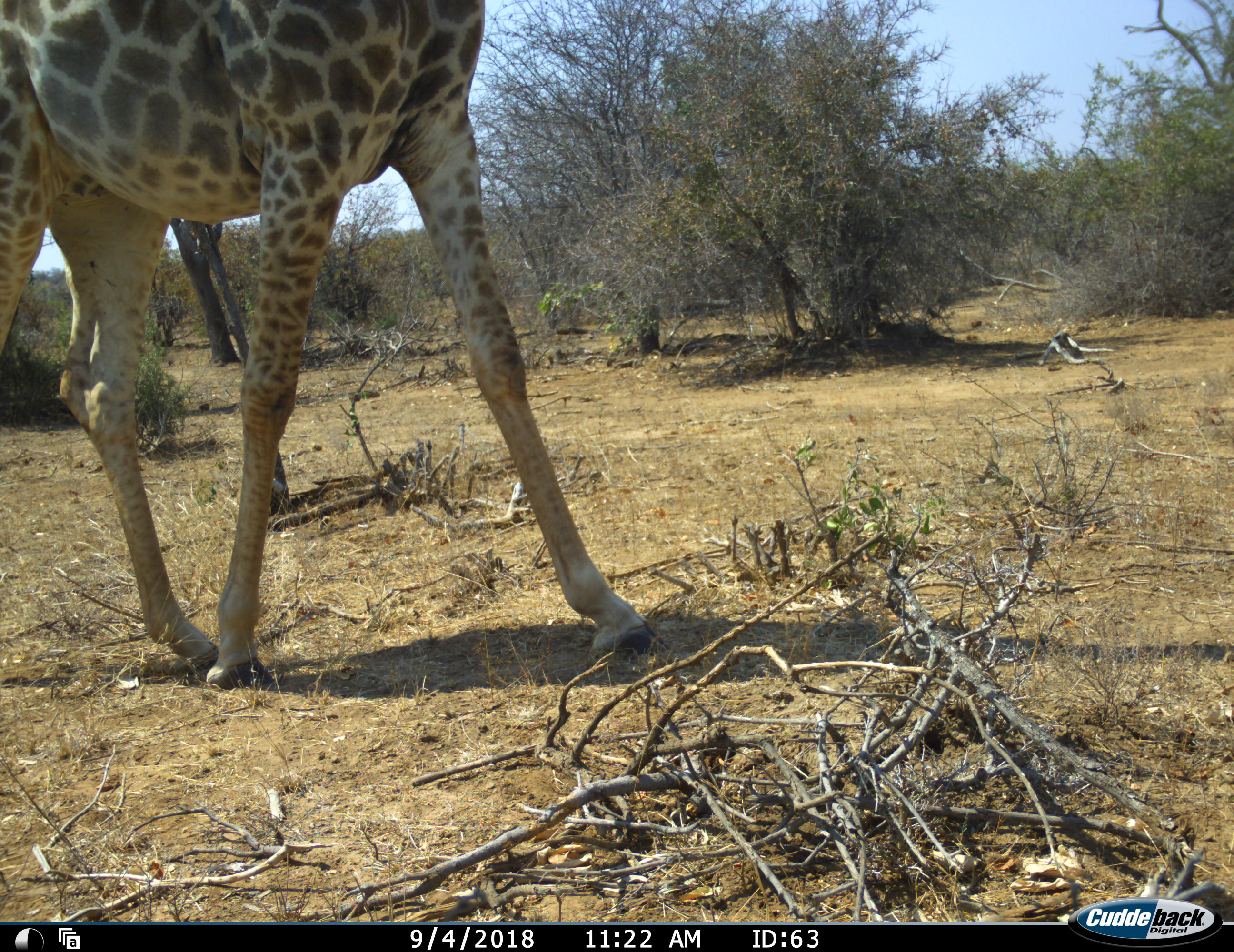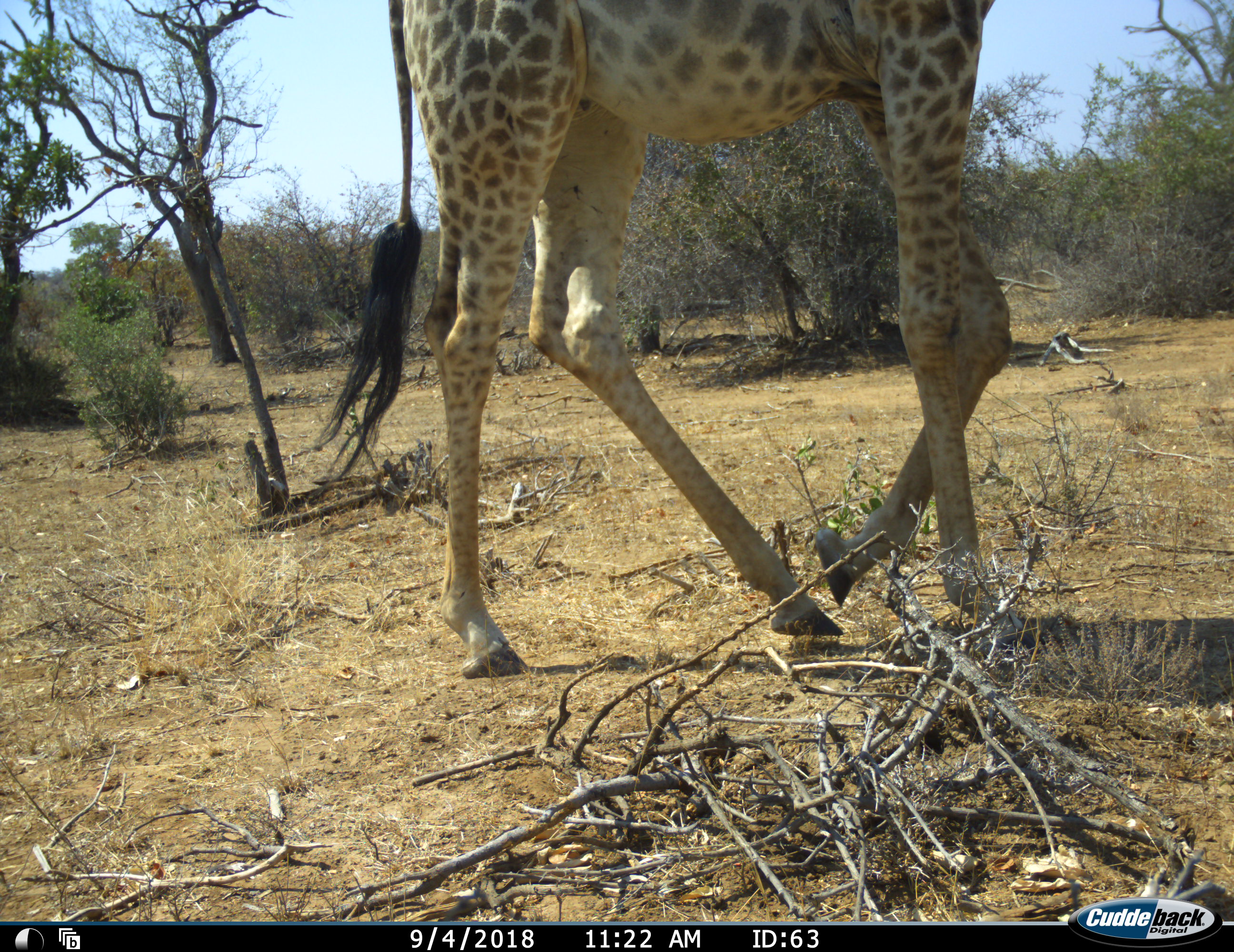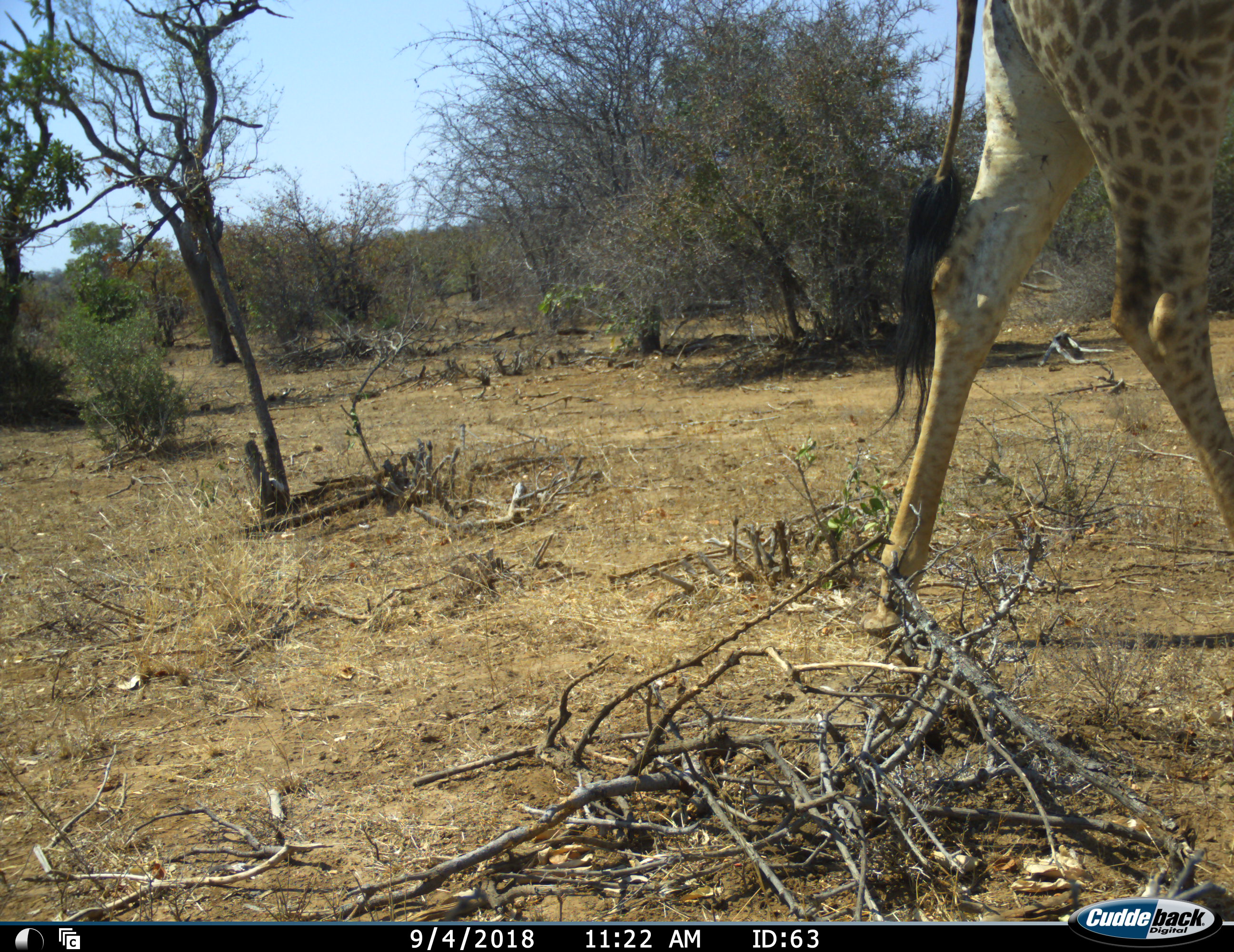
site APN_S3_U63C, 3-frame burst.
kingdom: Animalia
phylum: Chordata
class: Mammalia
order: Artiodactyla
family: Giraffidae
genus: Giraffa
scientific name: Giraffa camelopardalis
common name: giraffe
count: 1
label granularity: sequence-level